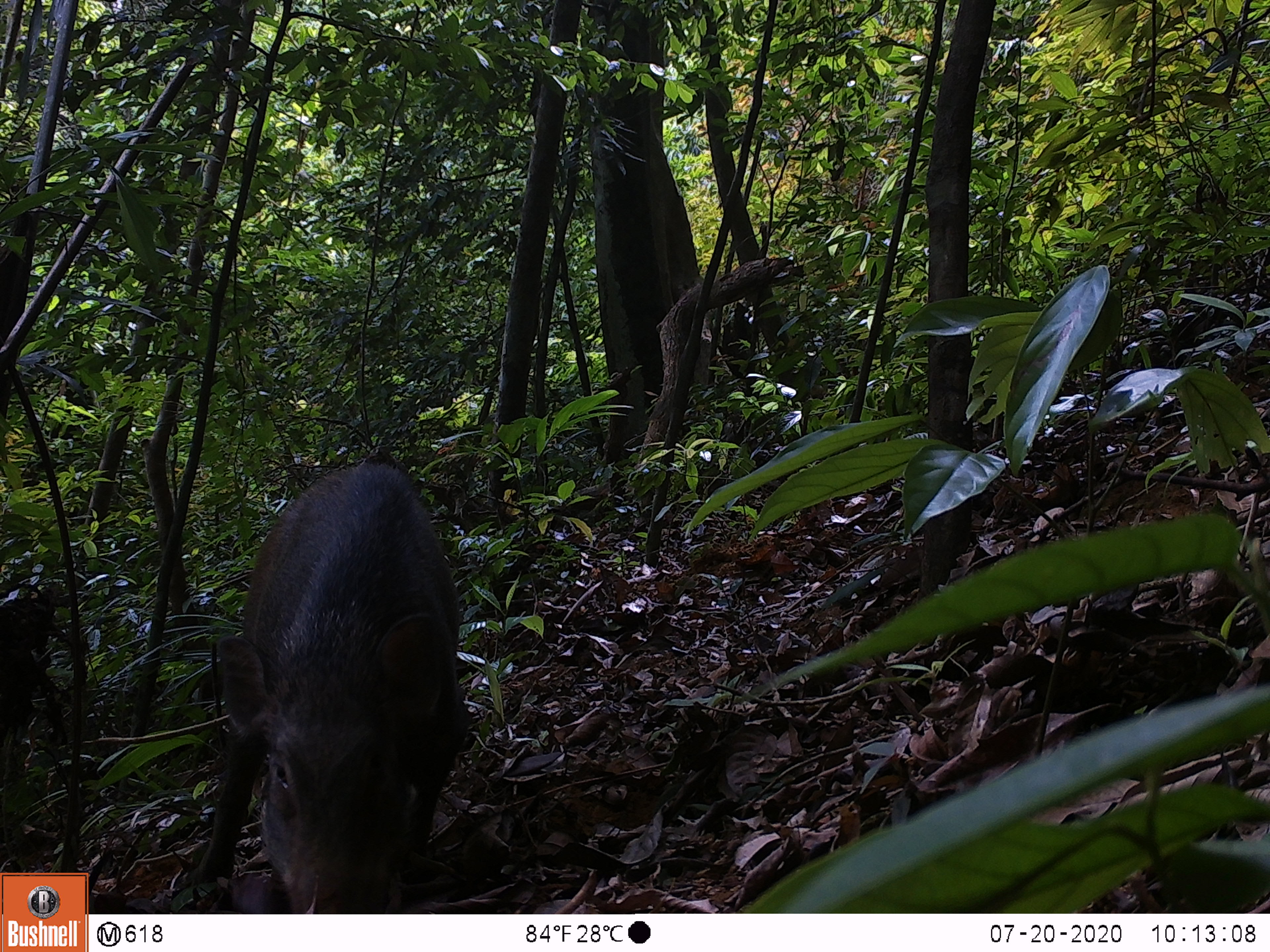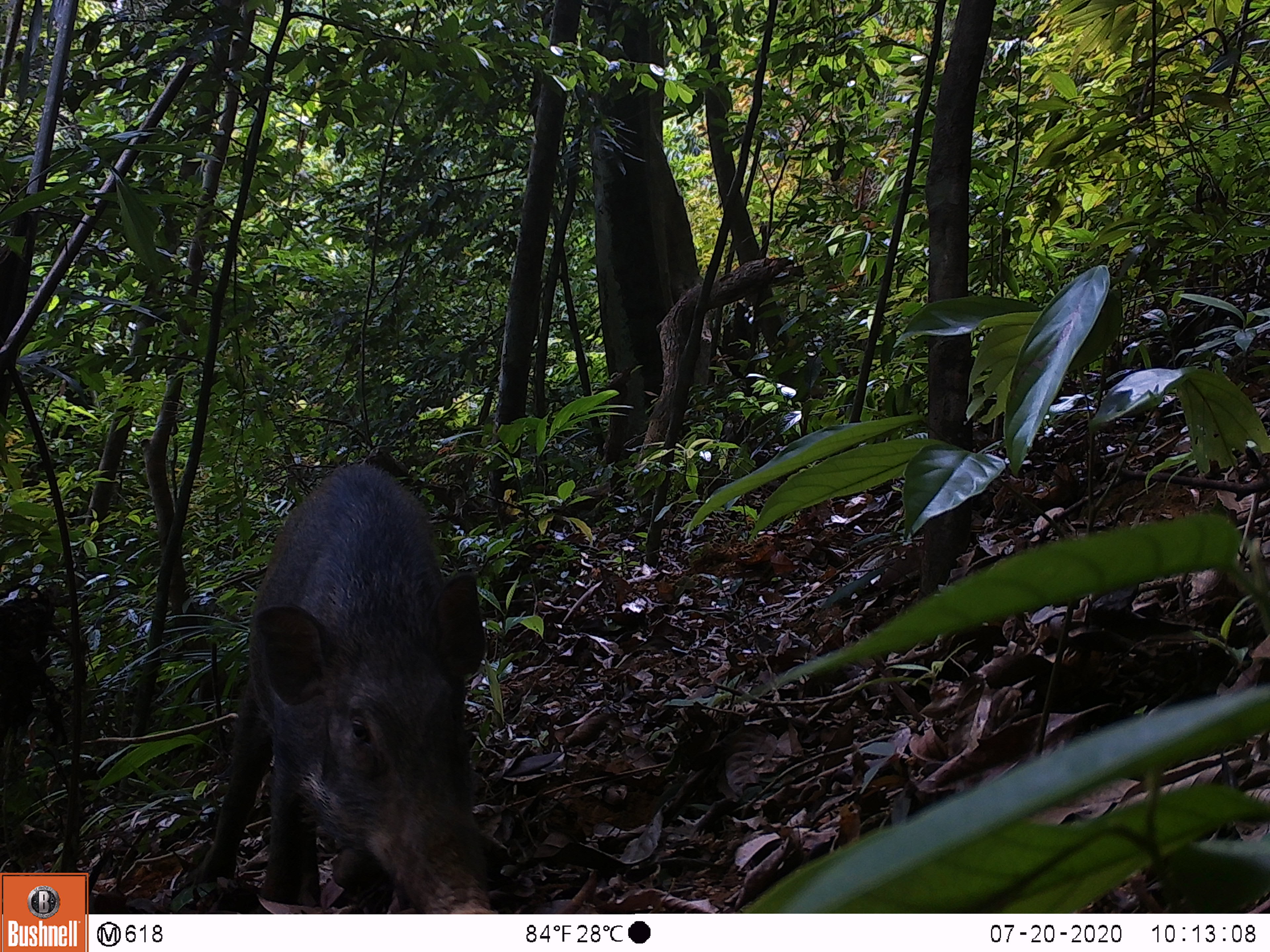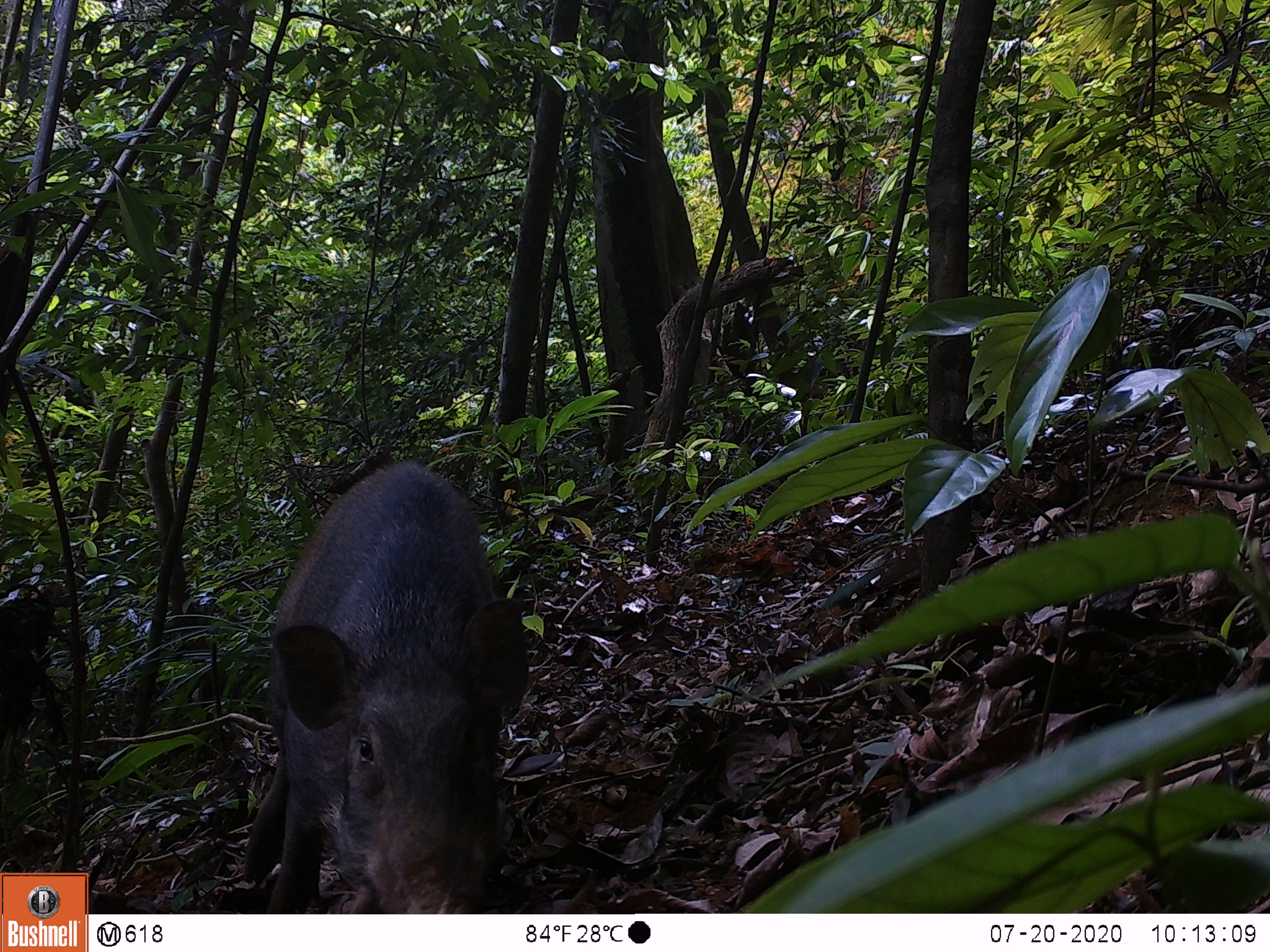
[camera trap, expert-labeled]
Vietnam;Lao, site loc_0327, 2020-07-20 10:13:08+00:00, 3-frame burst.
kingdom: Animalia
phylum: Chordata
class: Mammalia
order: Artiodactyla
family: Suidae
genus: Sus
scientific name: Sus scrofa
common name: eurasian wild pig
Eurasian wild pig (Sus scrofa). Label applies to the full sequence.